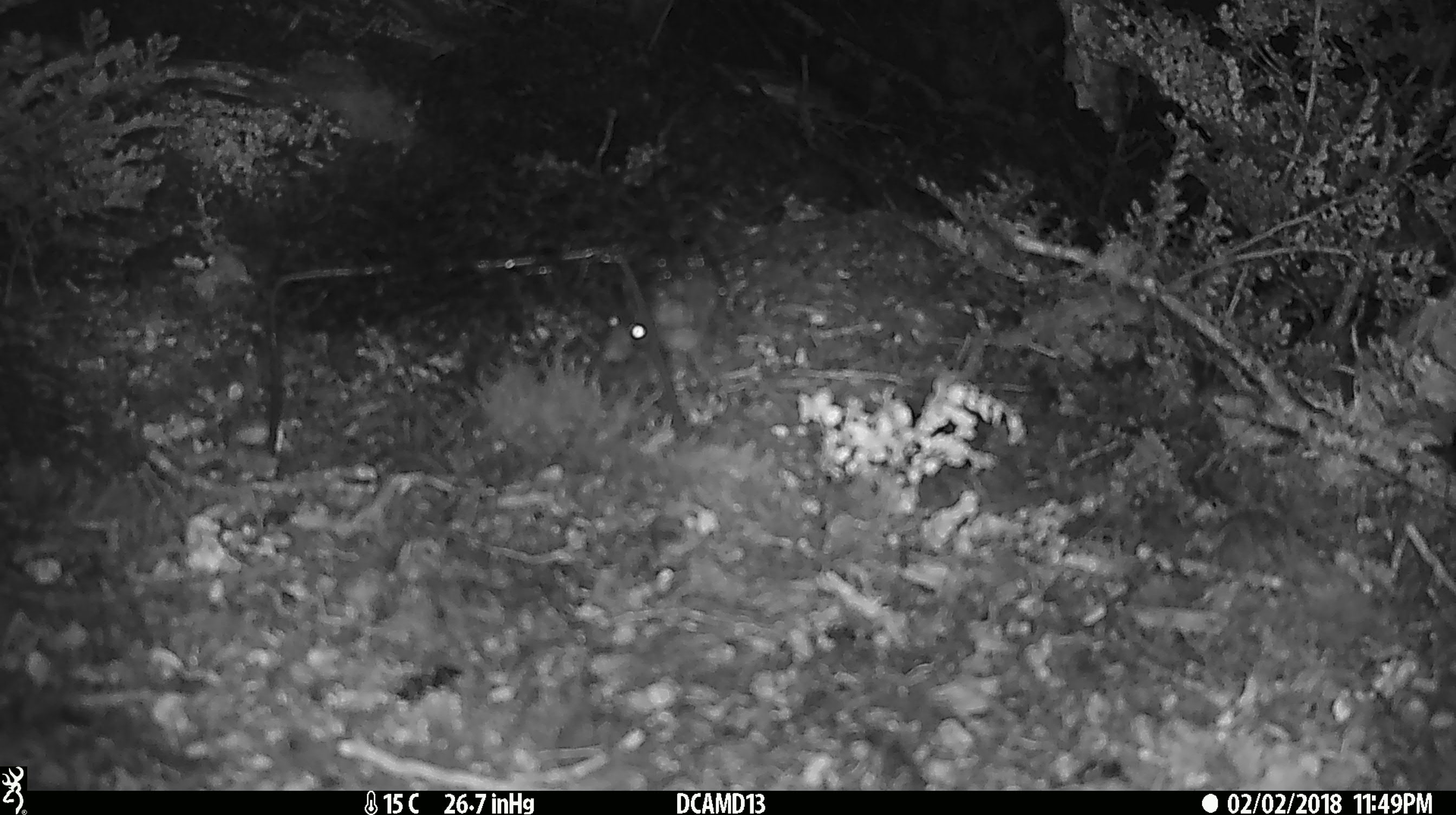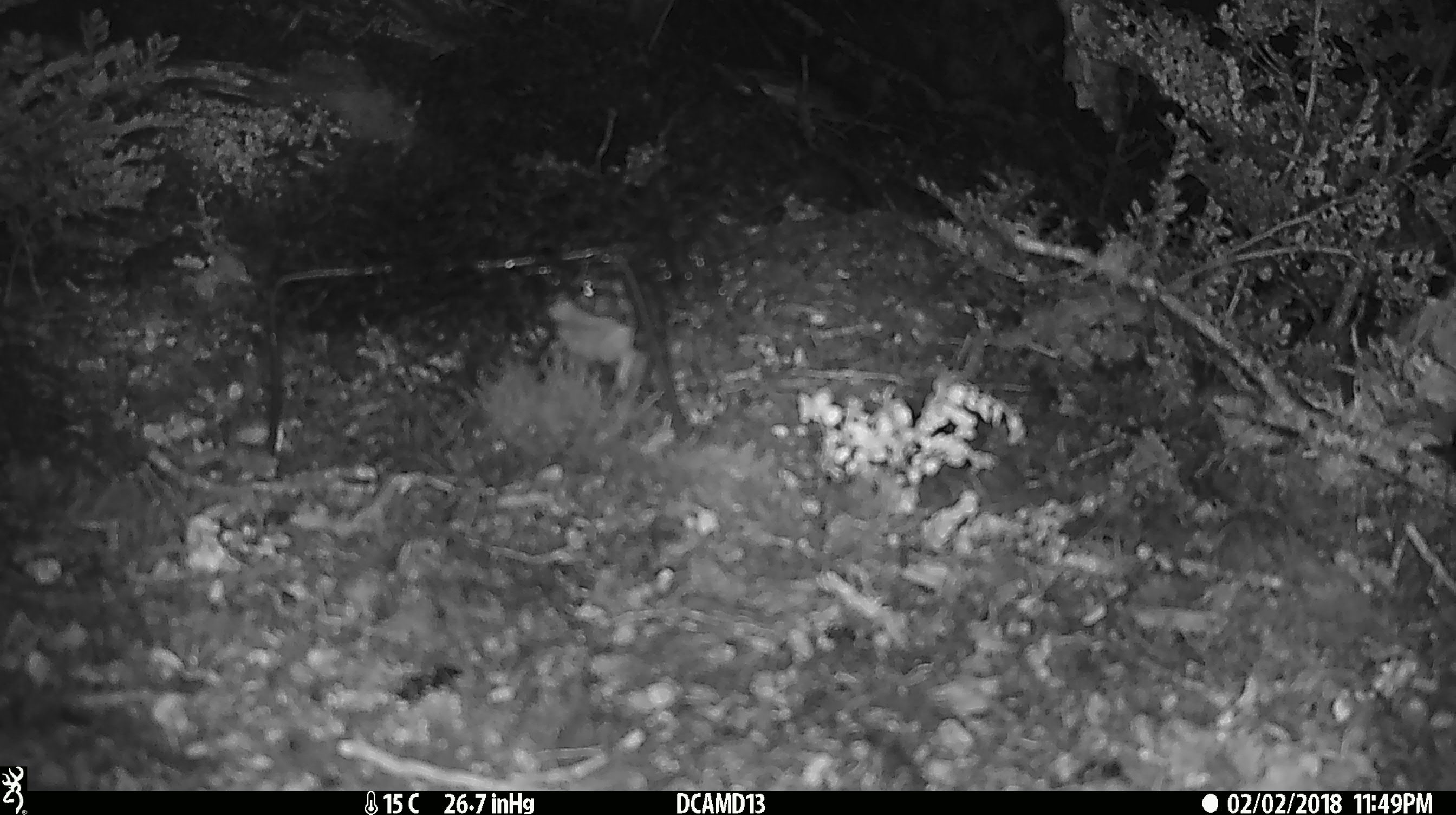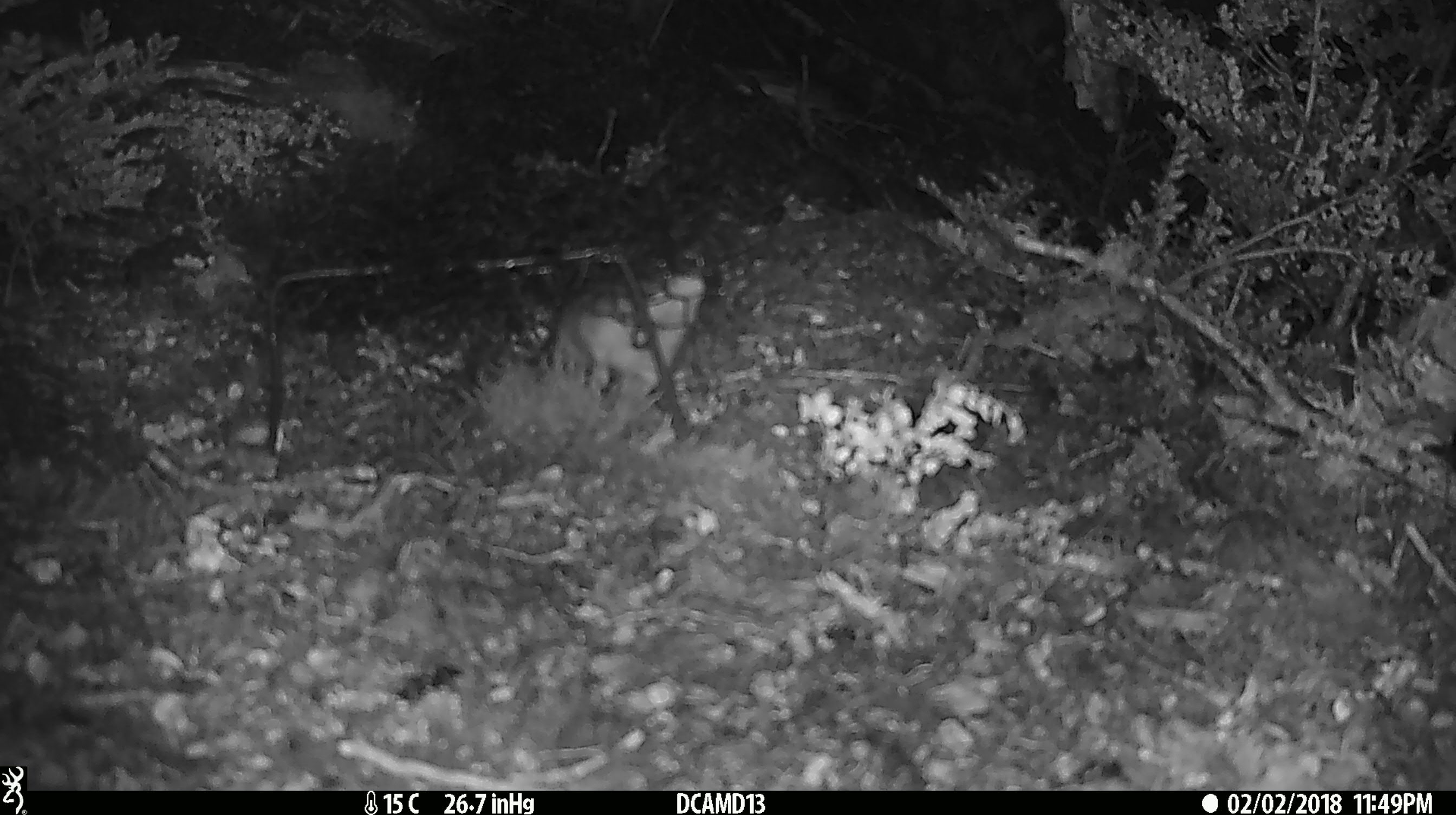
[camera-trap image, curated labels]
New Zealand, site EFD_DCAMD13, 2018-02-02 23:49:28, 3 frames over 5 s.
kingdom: Animalia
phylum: Chordata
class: Mammalia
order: Rodentia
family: Muridae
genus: Mus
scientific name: Mus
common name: mouse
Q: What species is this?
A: Mouse (Mus).